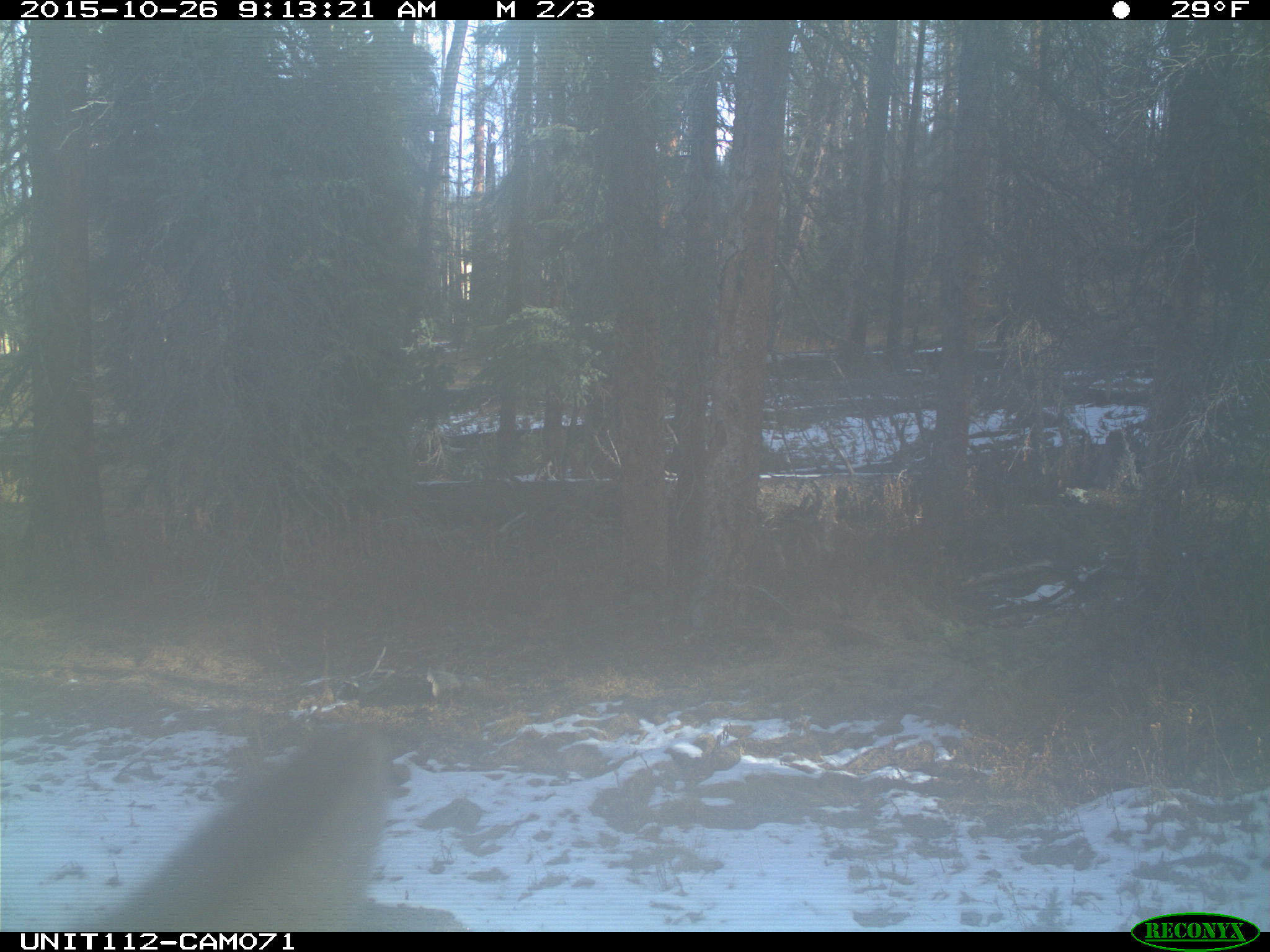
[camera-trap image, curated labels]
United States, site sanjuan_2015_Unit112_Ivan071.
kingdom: Animalia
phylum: Chordata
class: Mammalia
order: Artiodactyla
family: Cervidae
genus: Cervus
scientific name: Cervus elaphus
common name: red deer